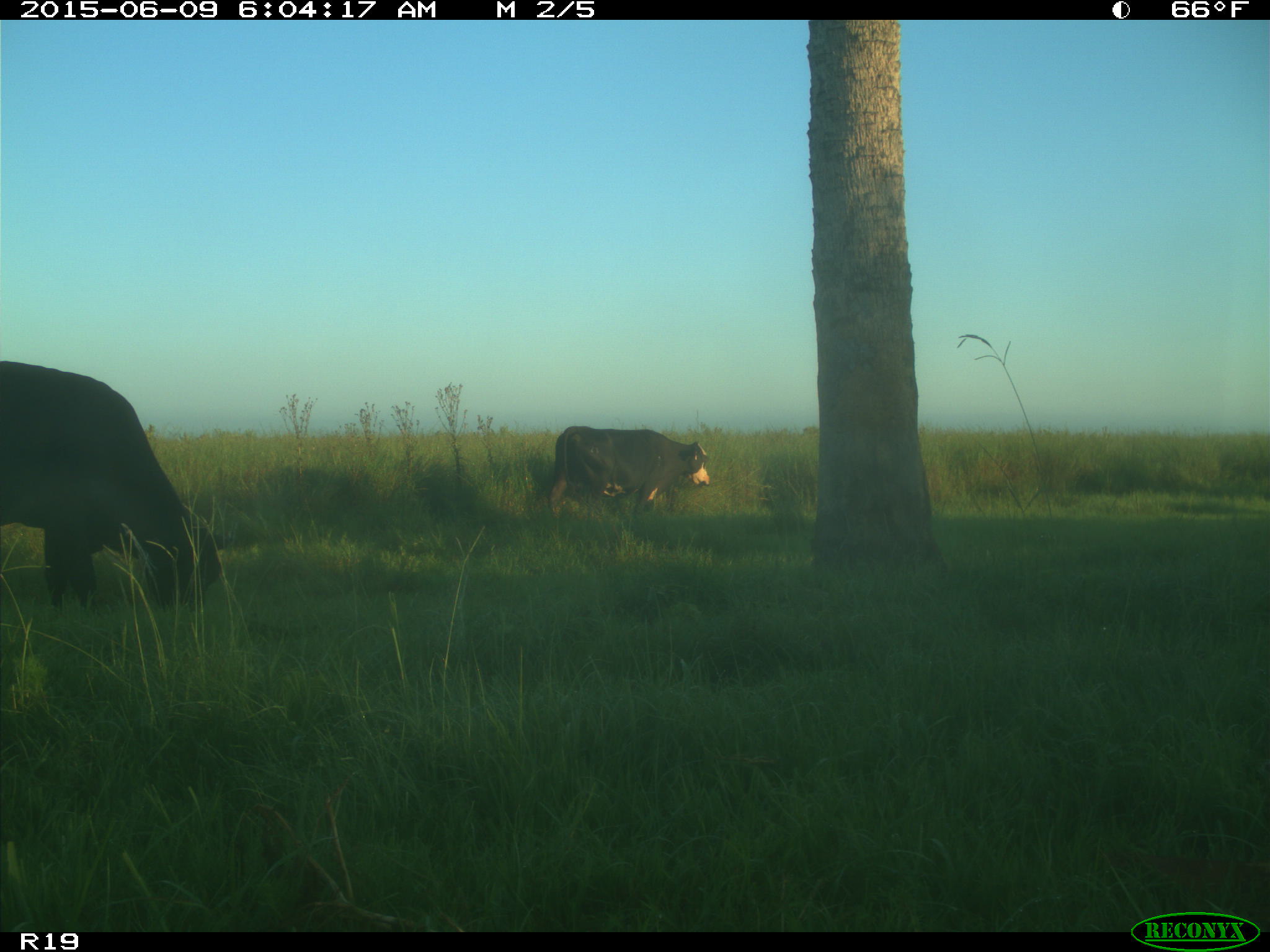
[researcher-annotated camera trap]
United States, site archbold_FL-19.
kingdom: Animalia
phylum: Chordata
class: Mammalia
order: Artiodactyla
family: Bovidae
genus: Bos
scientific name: Bos taurus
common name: domestic cow